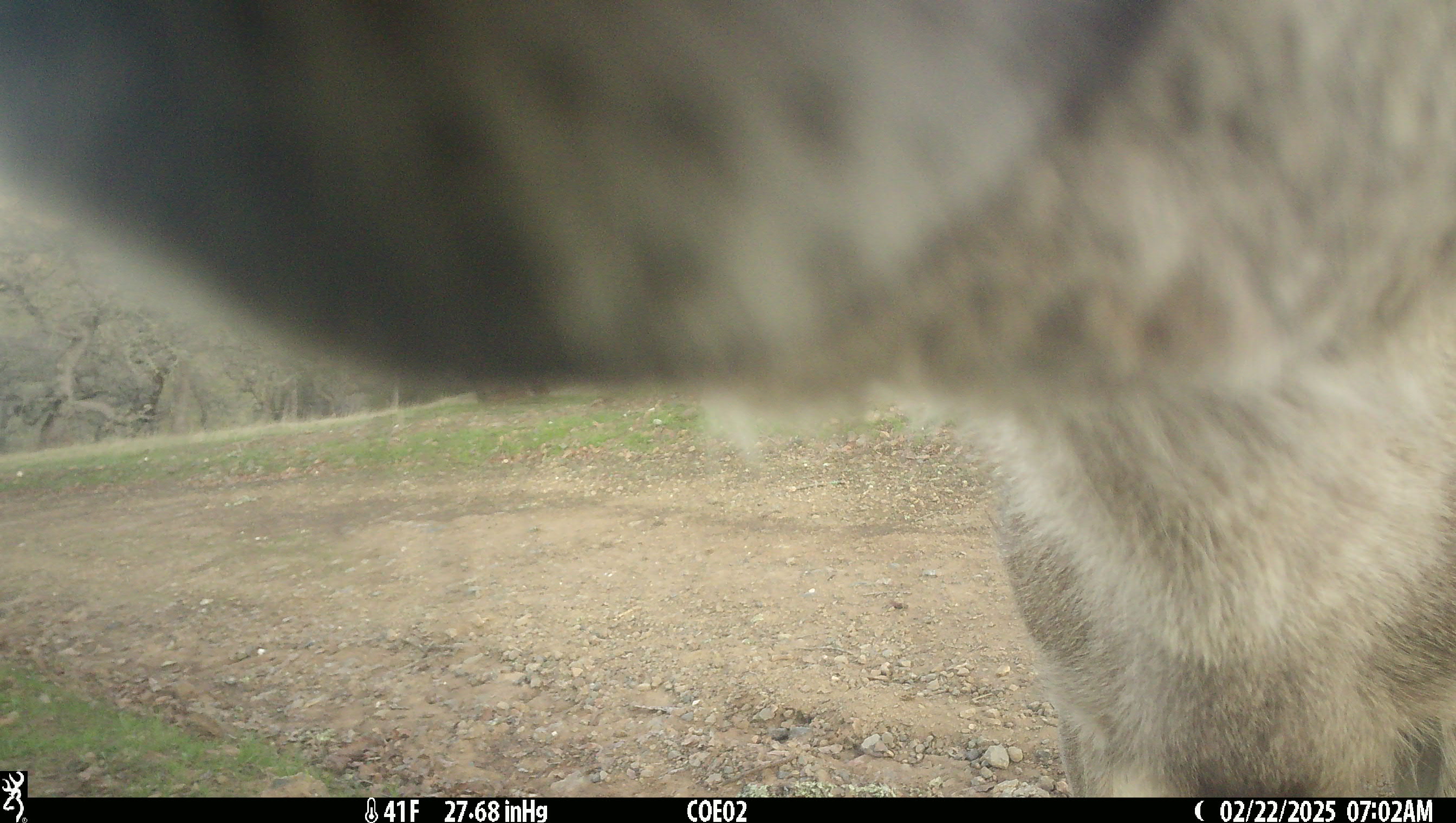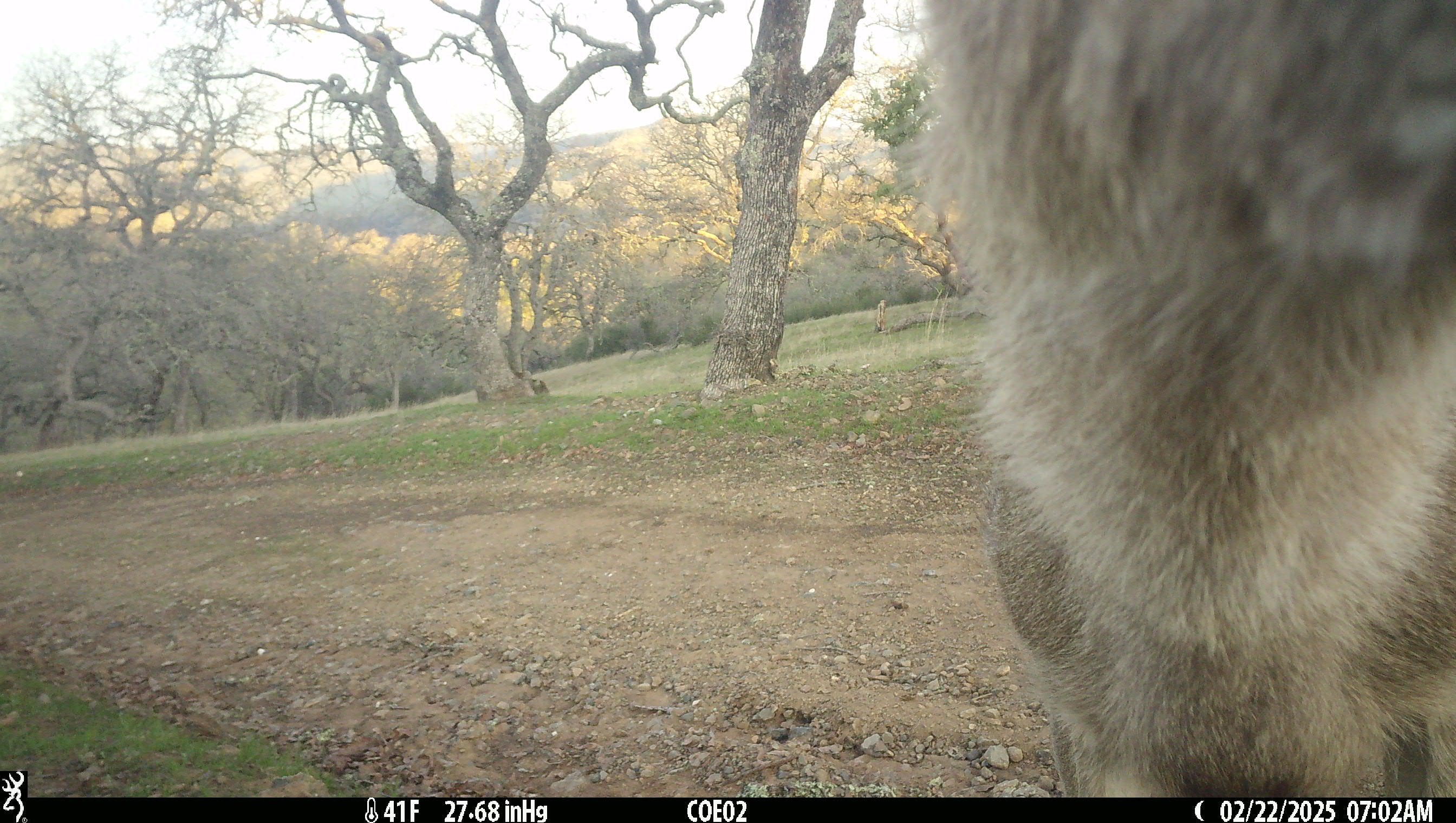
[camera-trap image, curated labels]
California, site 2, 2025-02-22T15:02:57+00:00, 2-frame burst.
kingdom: Animalia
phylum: Chordata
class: Mammalia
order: Artiodactyla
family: Cervidae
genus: Odocoileus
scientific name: Odocoileus hemionus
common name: mule deer